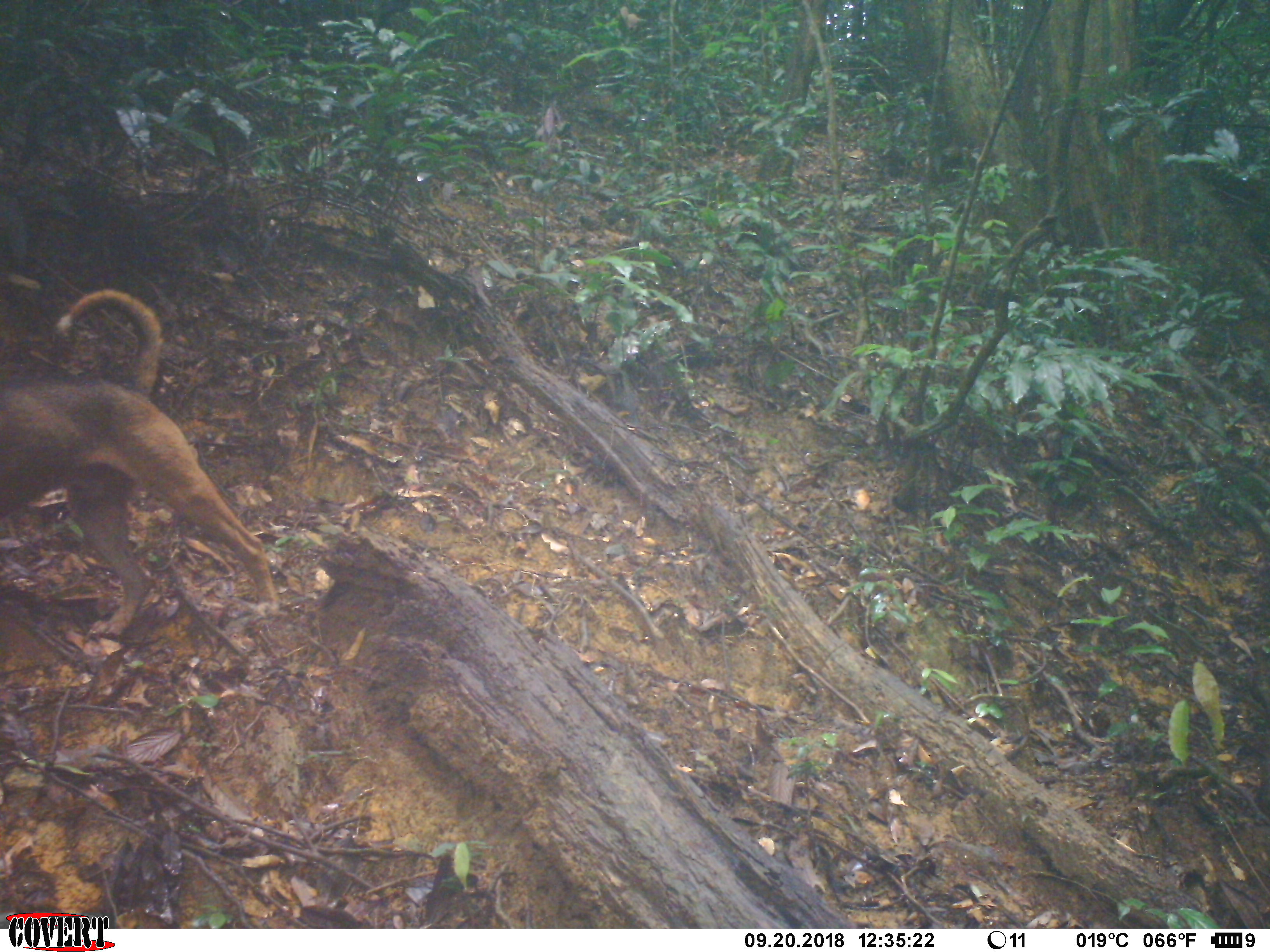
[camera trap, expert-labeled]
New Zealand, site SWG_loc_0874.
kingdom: Animalia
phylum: Chordata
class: Mammalia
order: Carnivora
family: Canidae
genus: Canis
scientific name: Canis familiaris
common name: domestic dog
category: dog